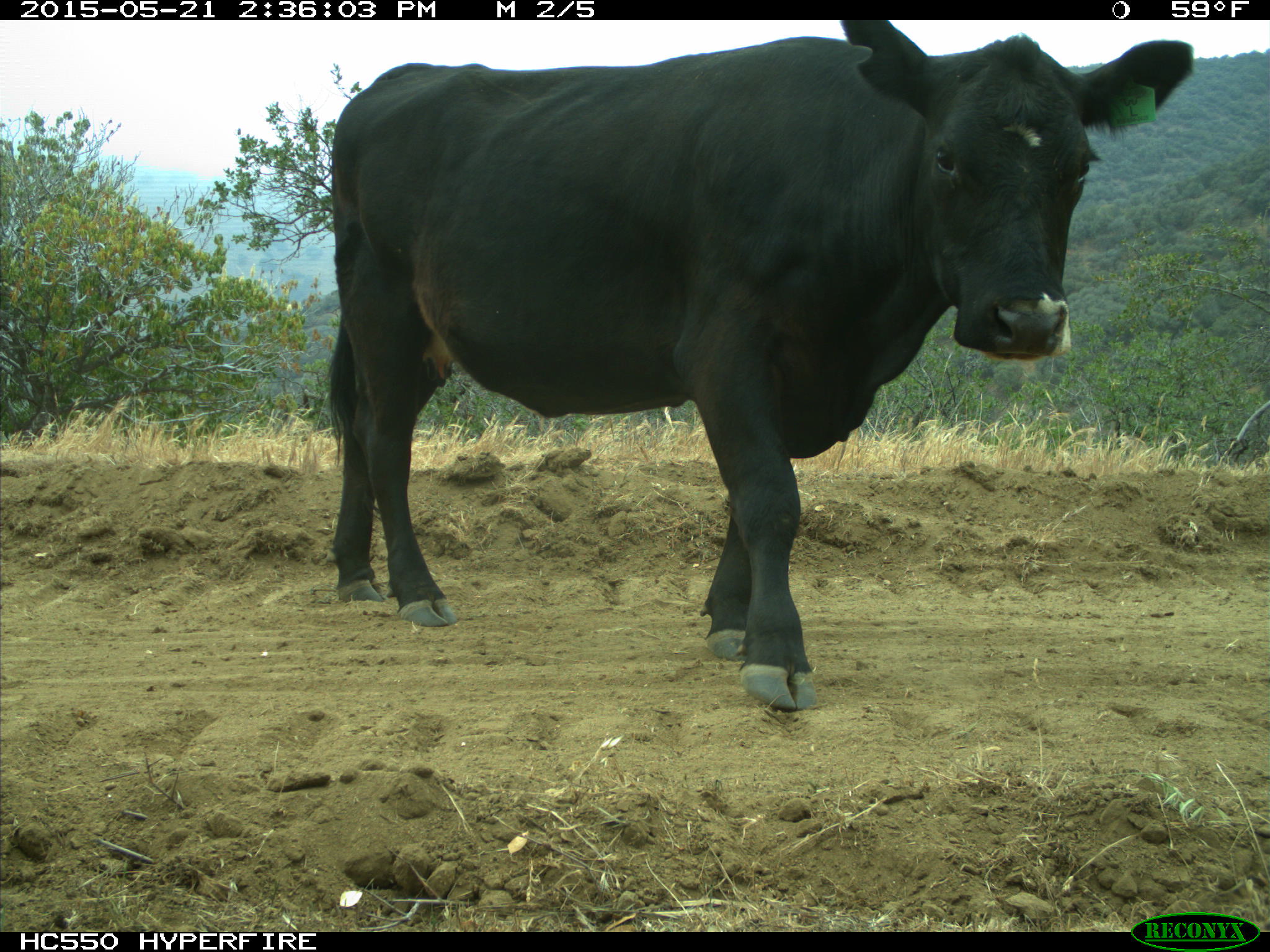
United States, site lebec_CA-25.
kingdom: Animalia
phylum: Chordata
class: Mammalia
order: Artiodactyla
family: Bovidae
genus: Bos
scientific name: Bos taurus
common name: domestic cow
Bos taurus (domestic cow).